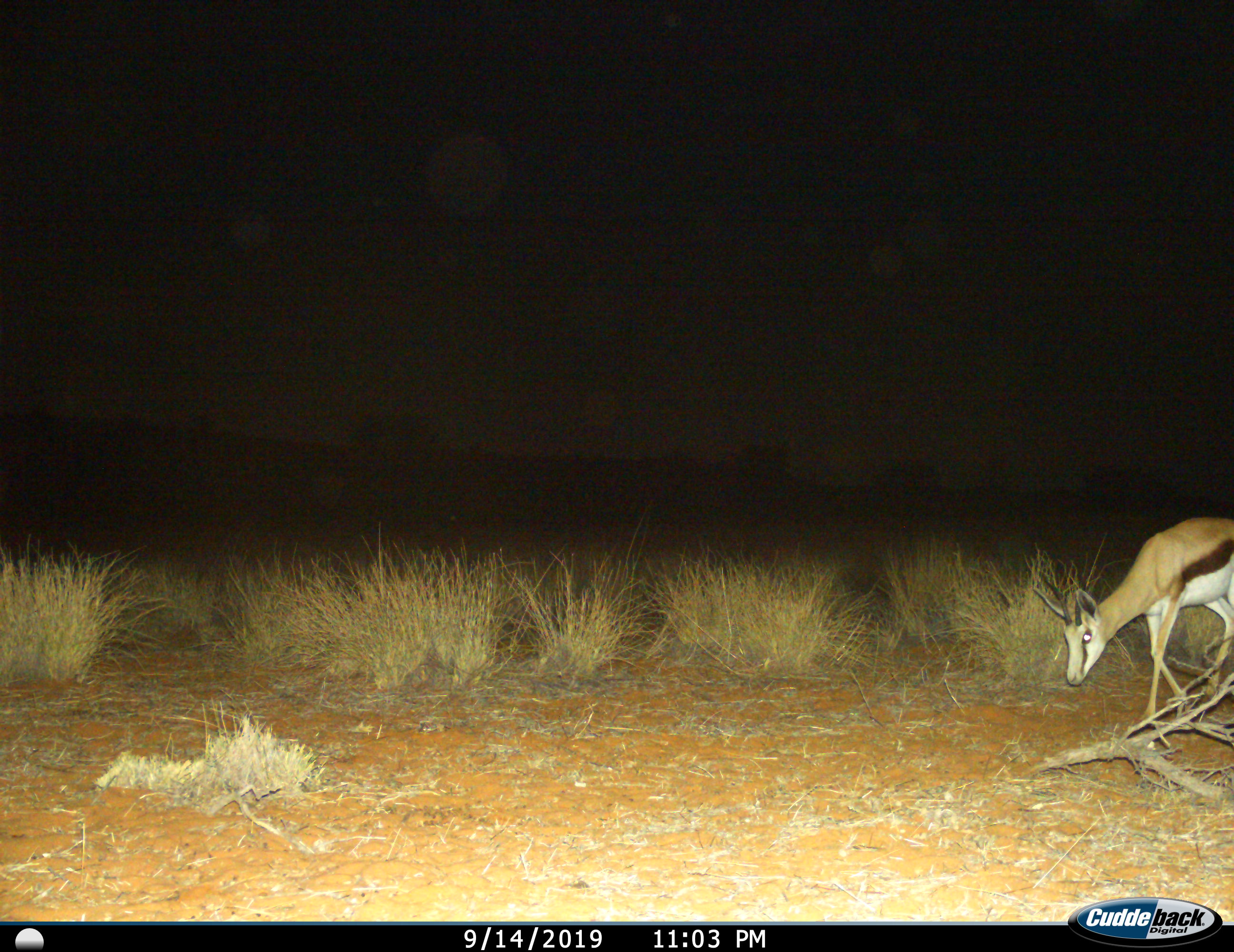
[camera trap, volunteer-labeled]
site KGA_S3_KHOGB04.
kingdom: Animalia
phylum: Chordata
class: Mammalia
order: Artiodactyla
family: Bovidae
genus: Antidorcas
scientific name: Antidorcas marsupialis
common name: springbok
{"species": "springbok (Antidorcas marsupialis)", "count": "1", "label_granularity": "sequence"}